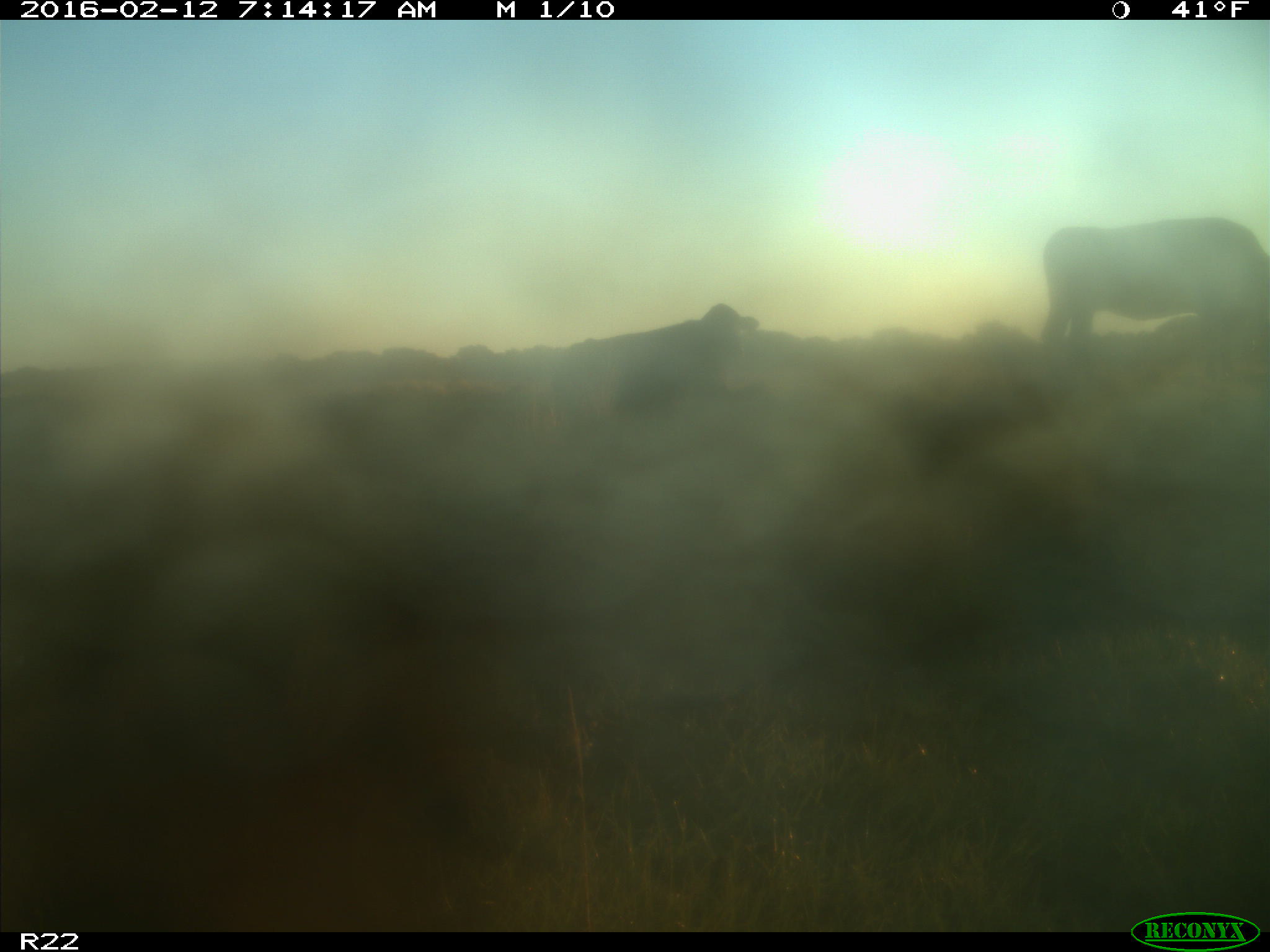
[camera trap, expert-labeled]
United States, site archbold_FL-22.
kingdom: Animalia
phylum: Chordata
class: Mammalia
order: Artiodactyla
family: Bovidae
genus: Bos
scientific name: Bos taurus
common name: domestic cow